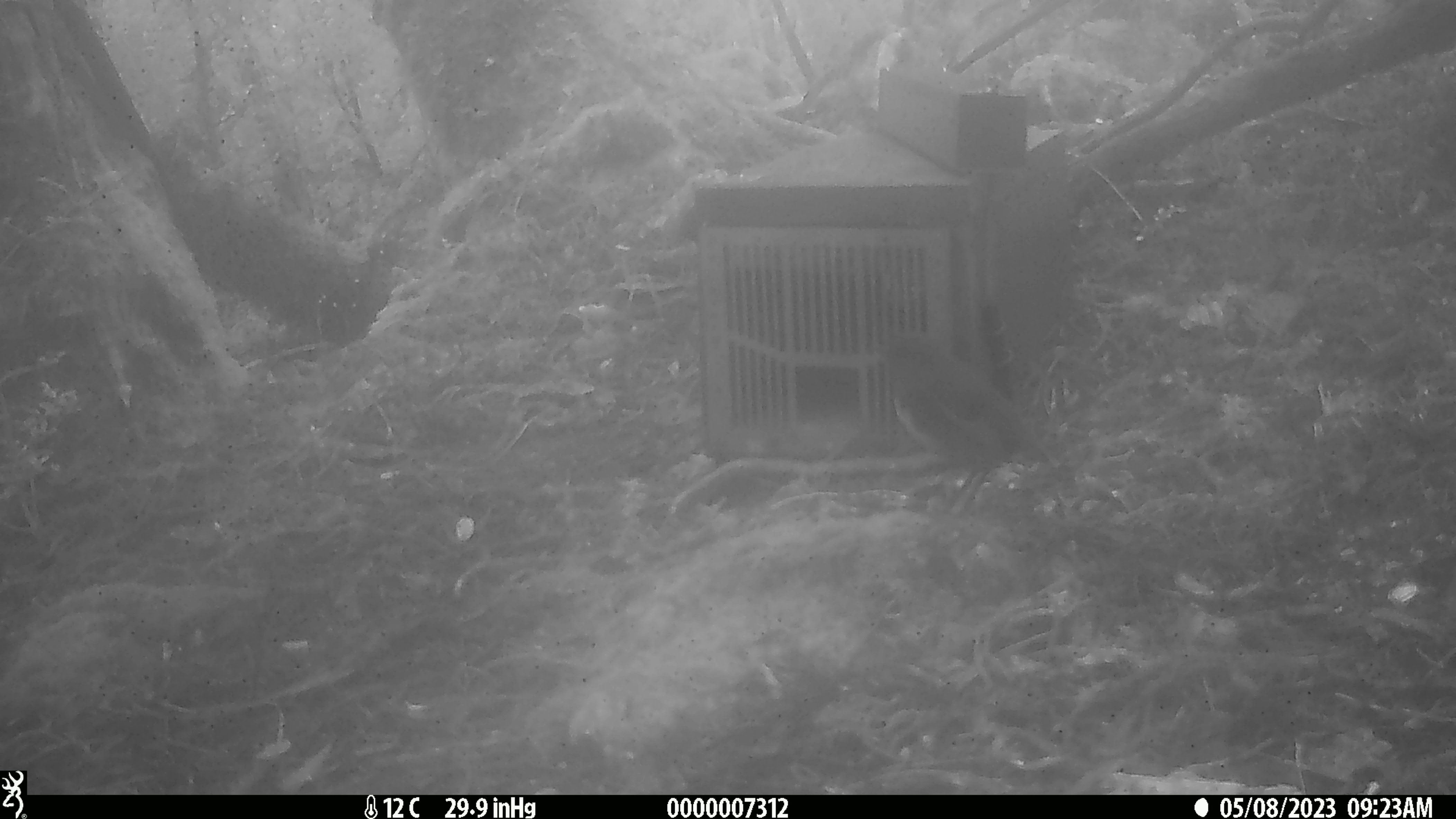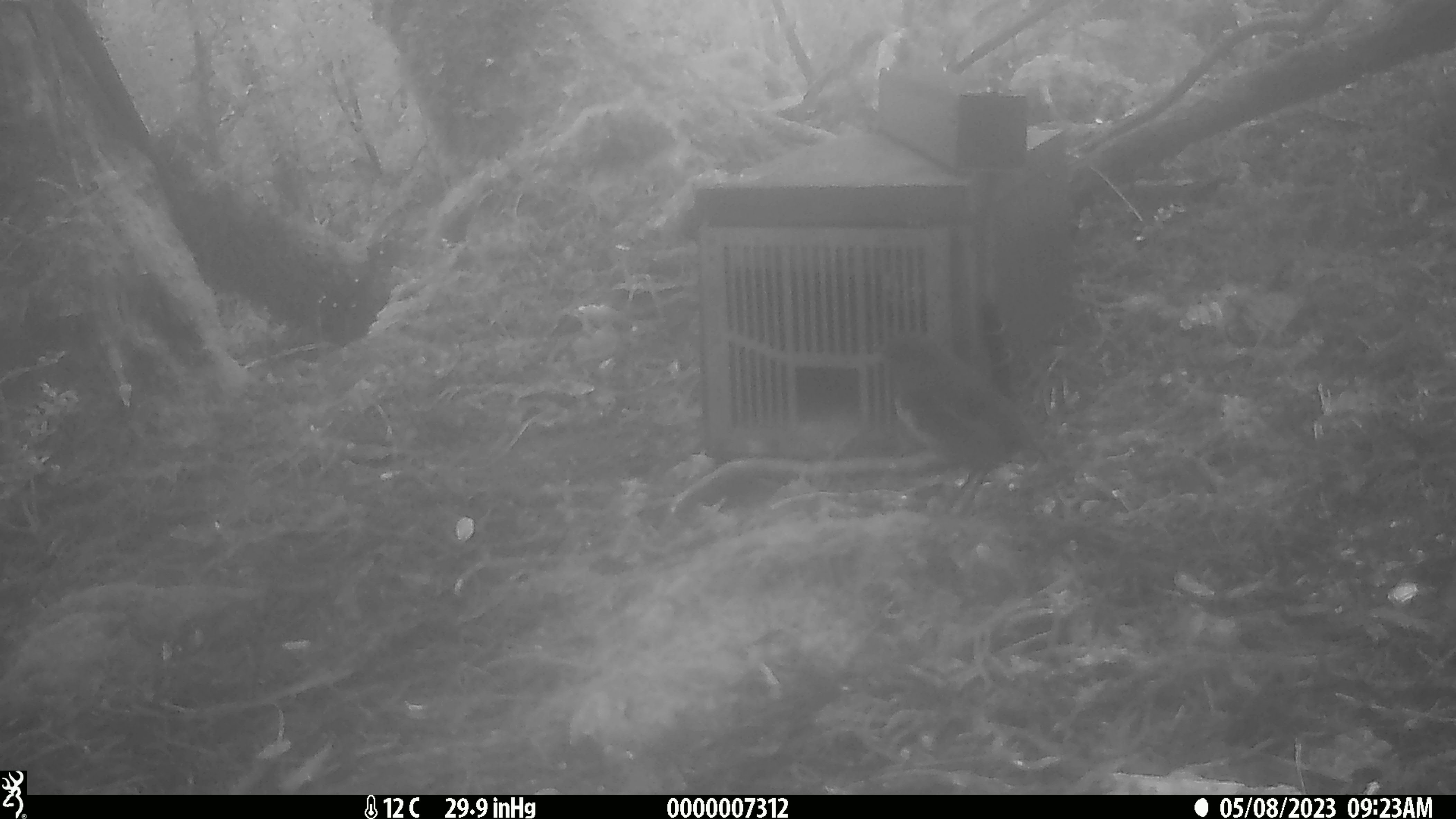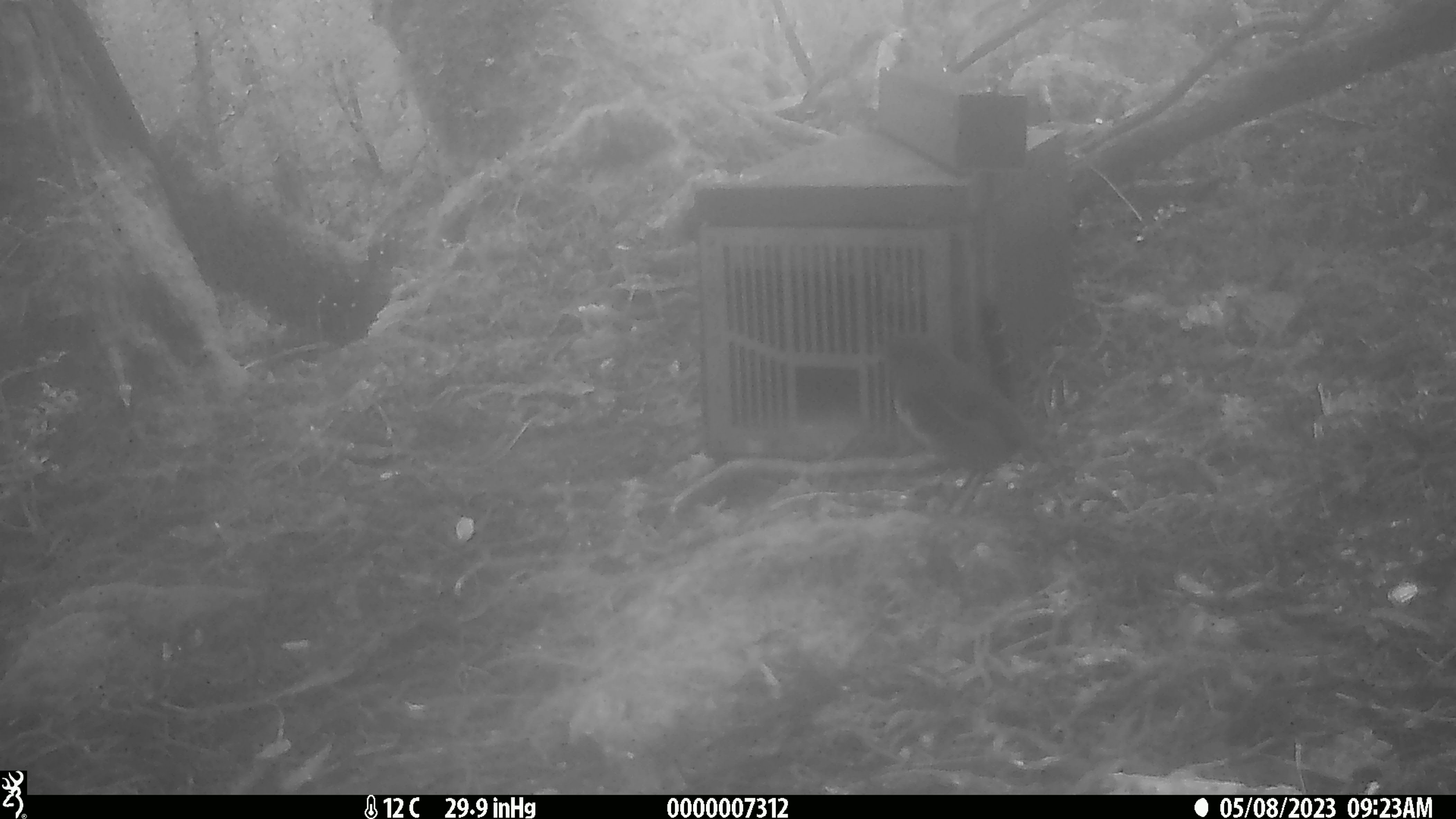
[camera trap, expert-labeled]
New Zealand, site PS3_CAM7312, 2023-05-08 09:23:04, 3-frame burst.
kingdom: Animalia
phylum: Chordata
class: Aves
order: Passeriformes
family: Petroicidae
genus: Petroica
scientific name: Petroica australis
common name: new zealand robin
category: robin